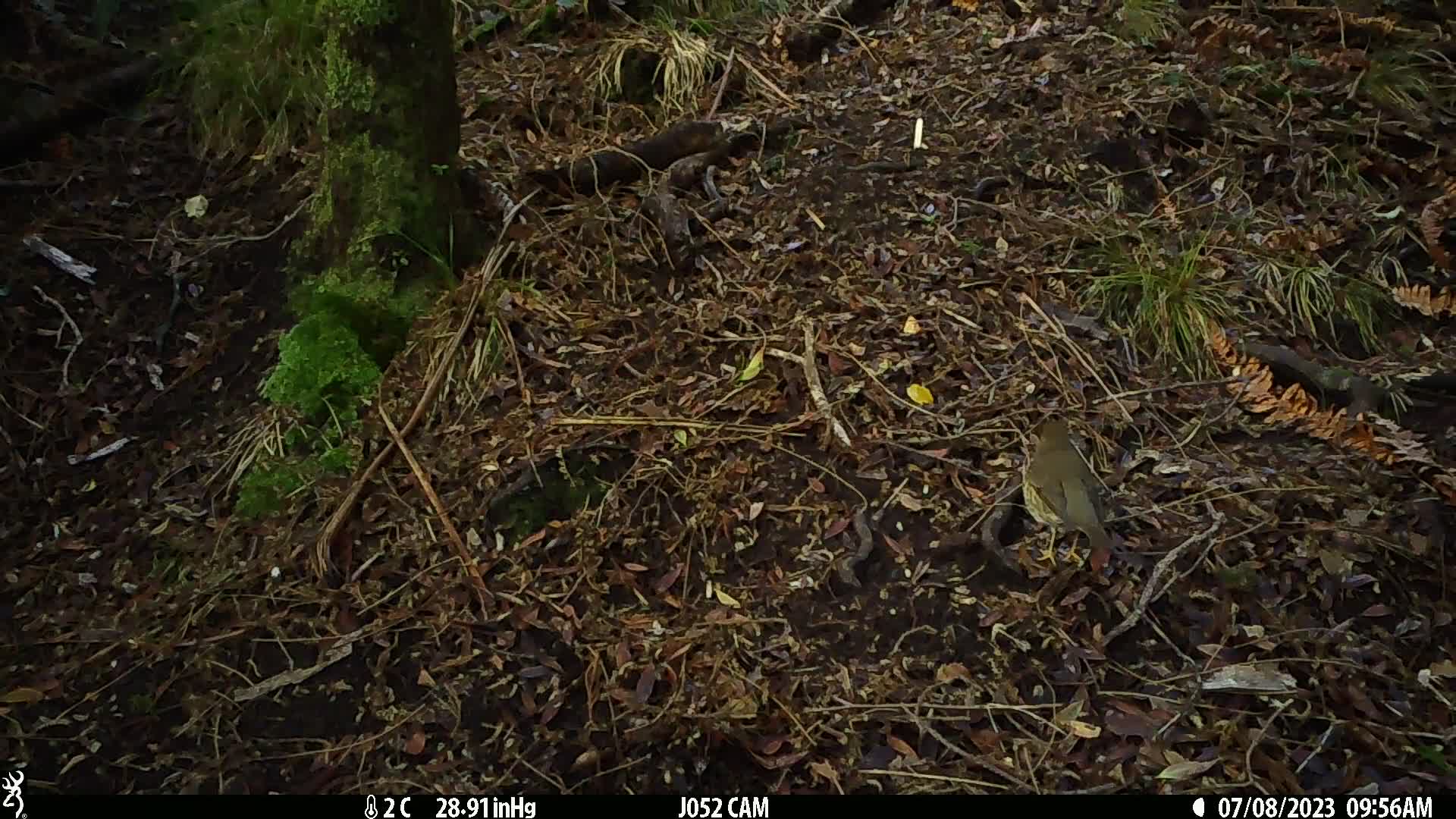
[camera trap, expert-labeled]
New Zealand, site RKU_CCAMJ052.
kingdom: Animalia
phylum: Chordata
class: Aves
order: Passeriformes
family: Turdidae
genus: Turdus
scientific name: Turdus philomelos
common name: song thrush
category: thrush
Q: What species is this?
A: Thrush (song thrush) (Turdus philomelos).